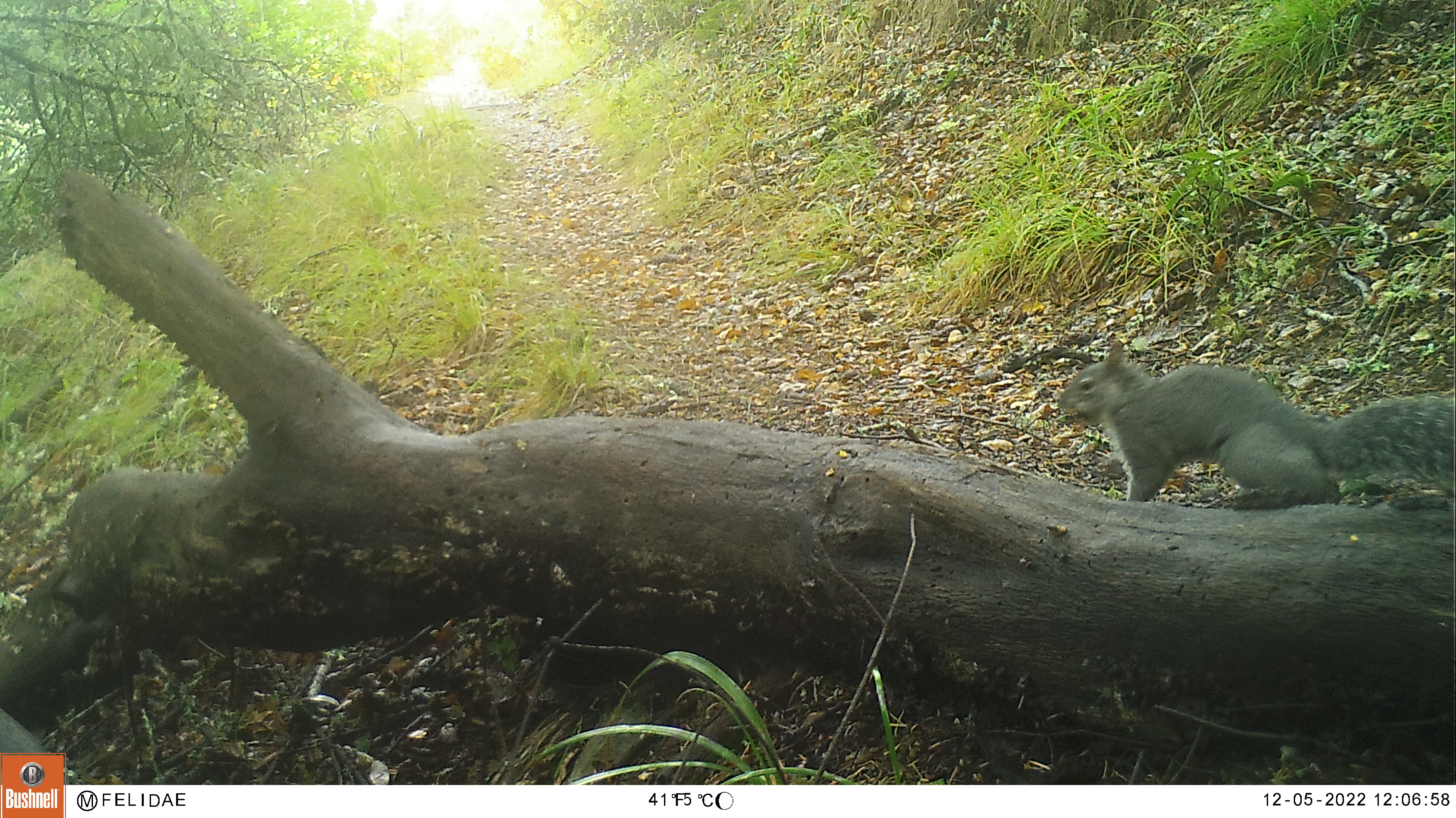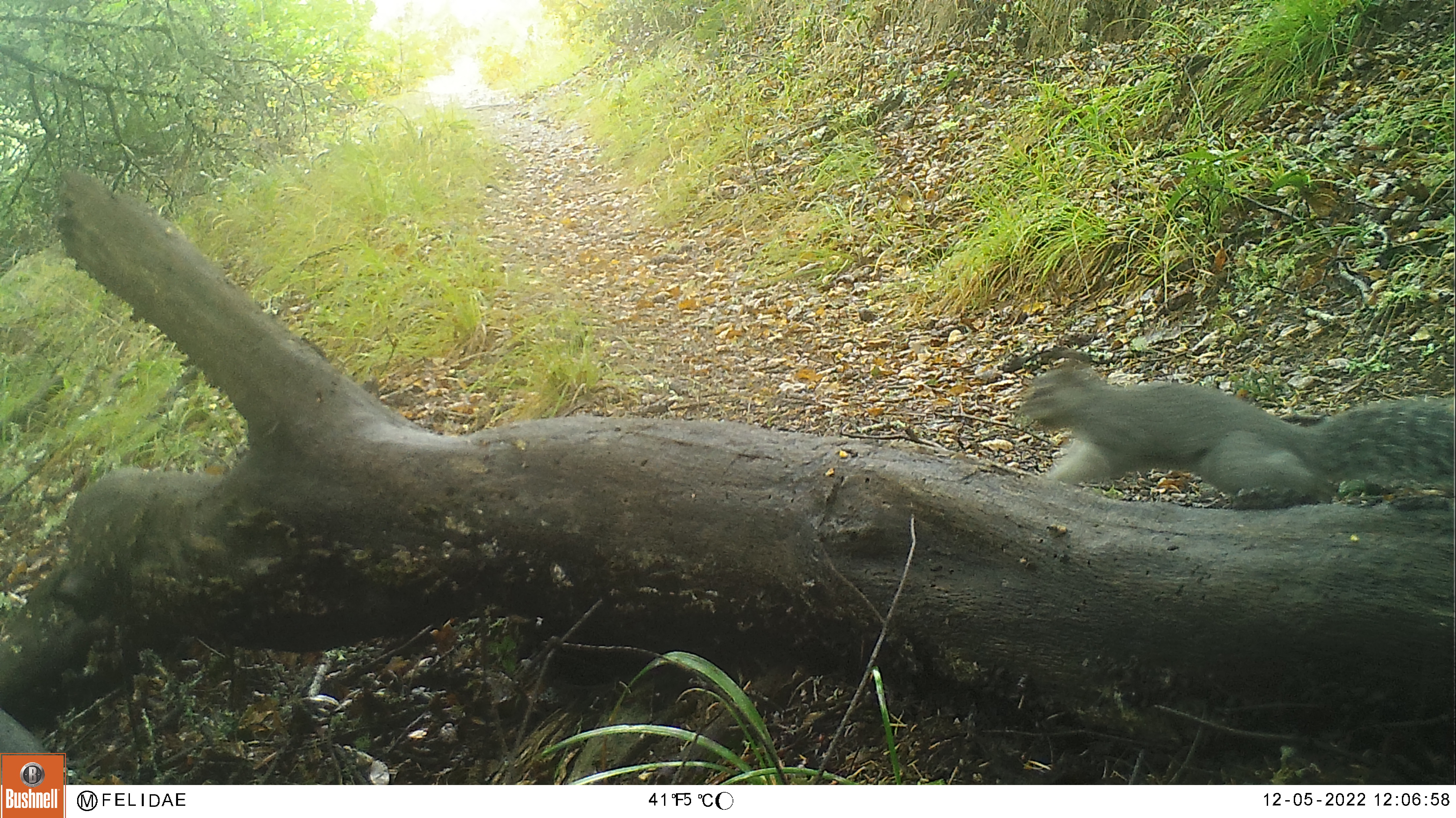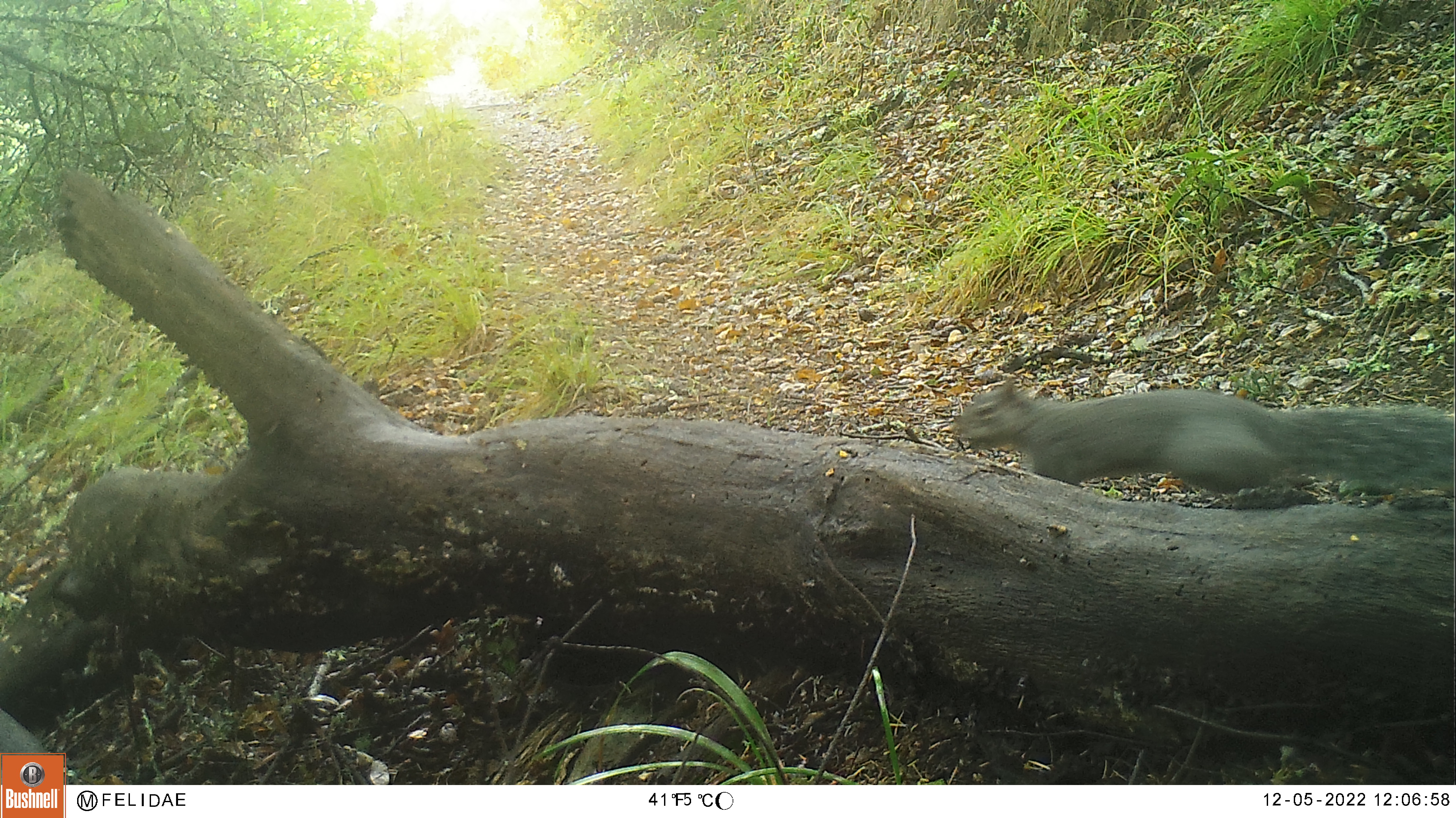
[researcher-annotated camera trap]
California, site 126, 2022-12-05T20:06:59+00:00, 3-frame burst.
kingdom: Animalia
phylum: Chordata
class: Mammalia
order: Rodentia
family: Sciuridae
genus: Sciurus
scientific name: Sciurus griseus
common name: western gray squirrel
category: western grey squirrel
Western grey squirrel (western gray squirrel) (Sciurus griseus).